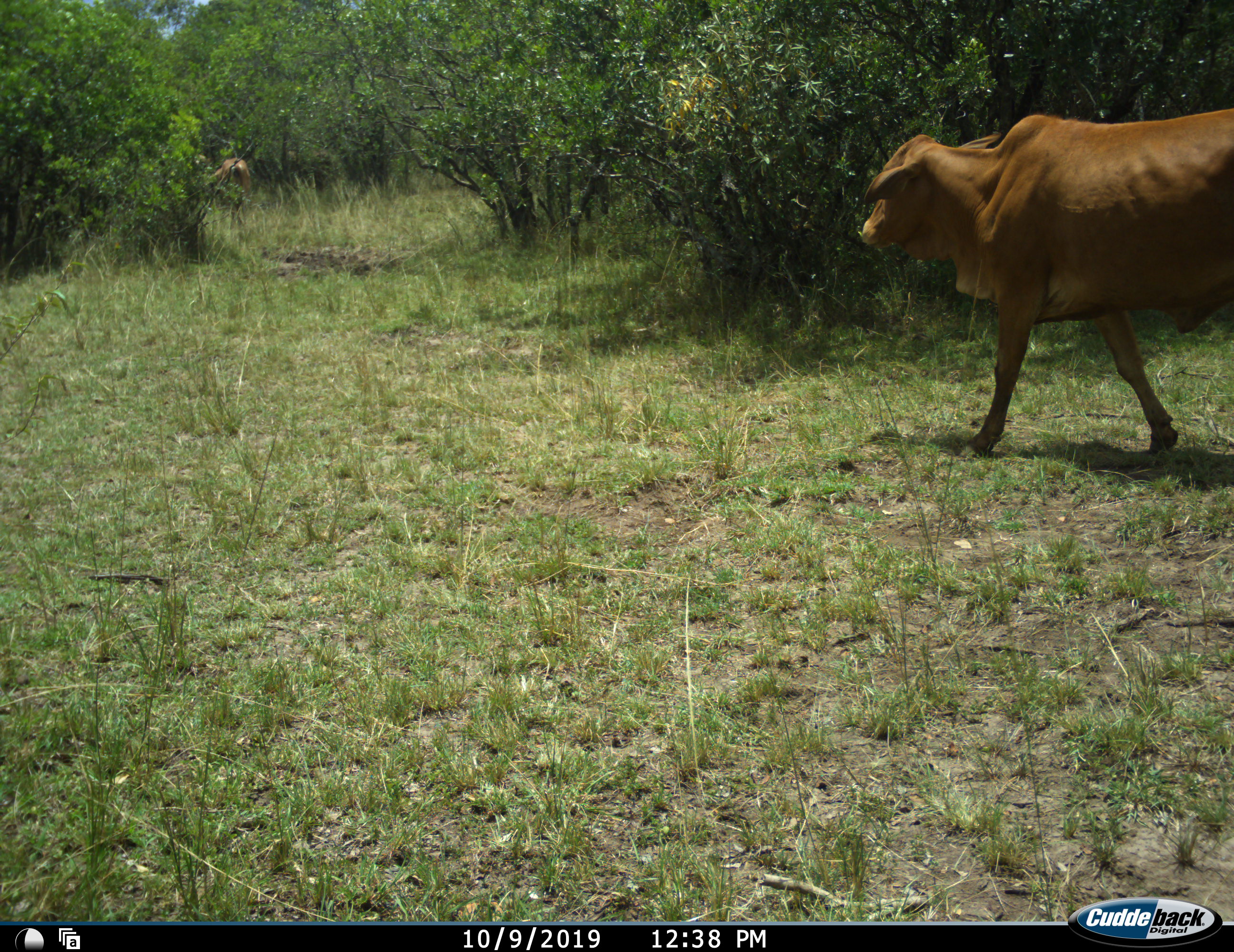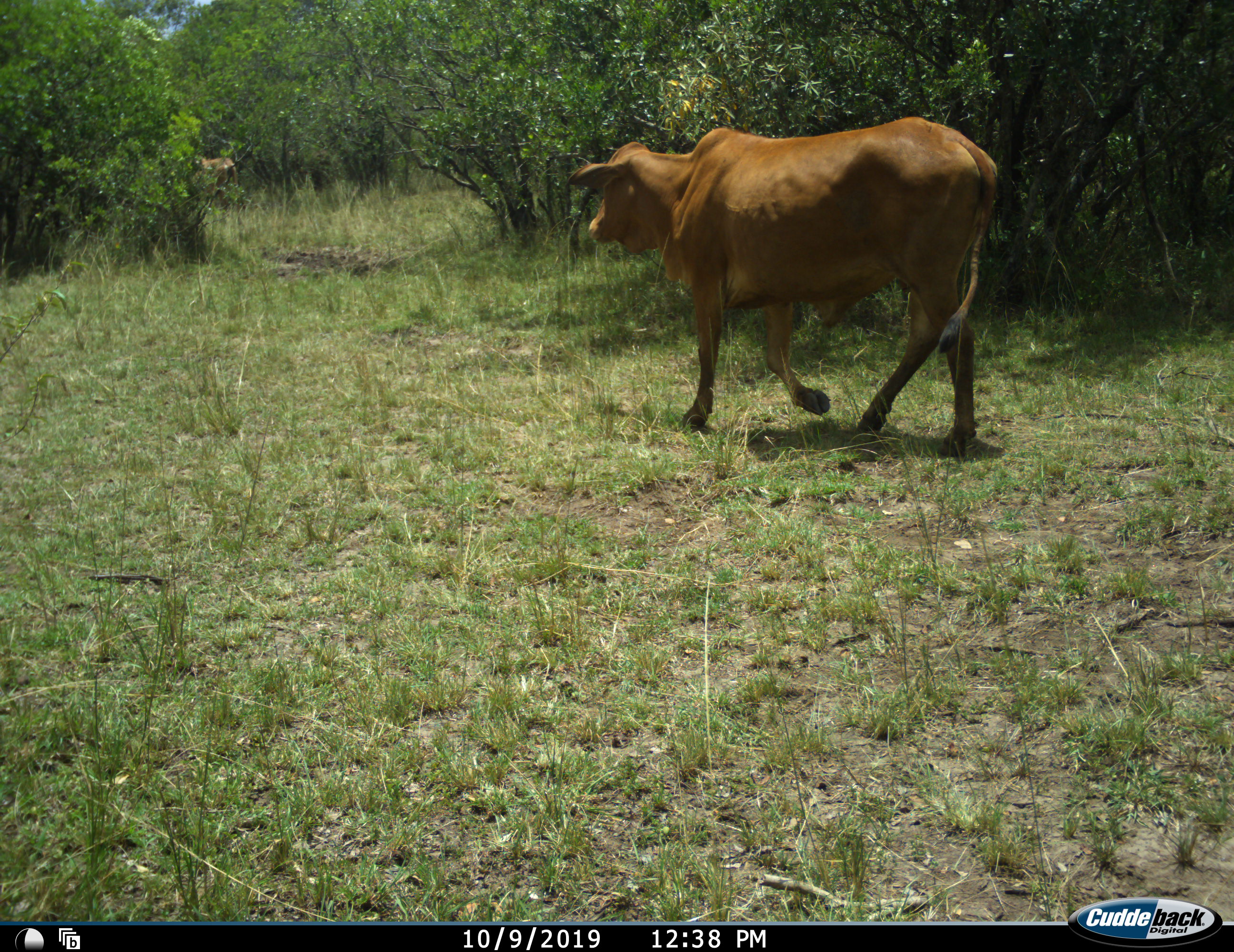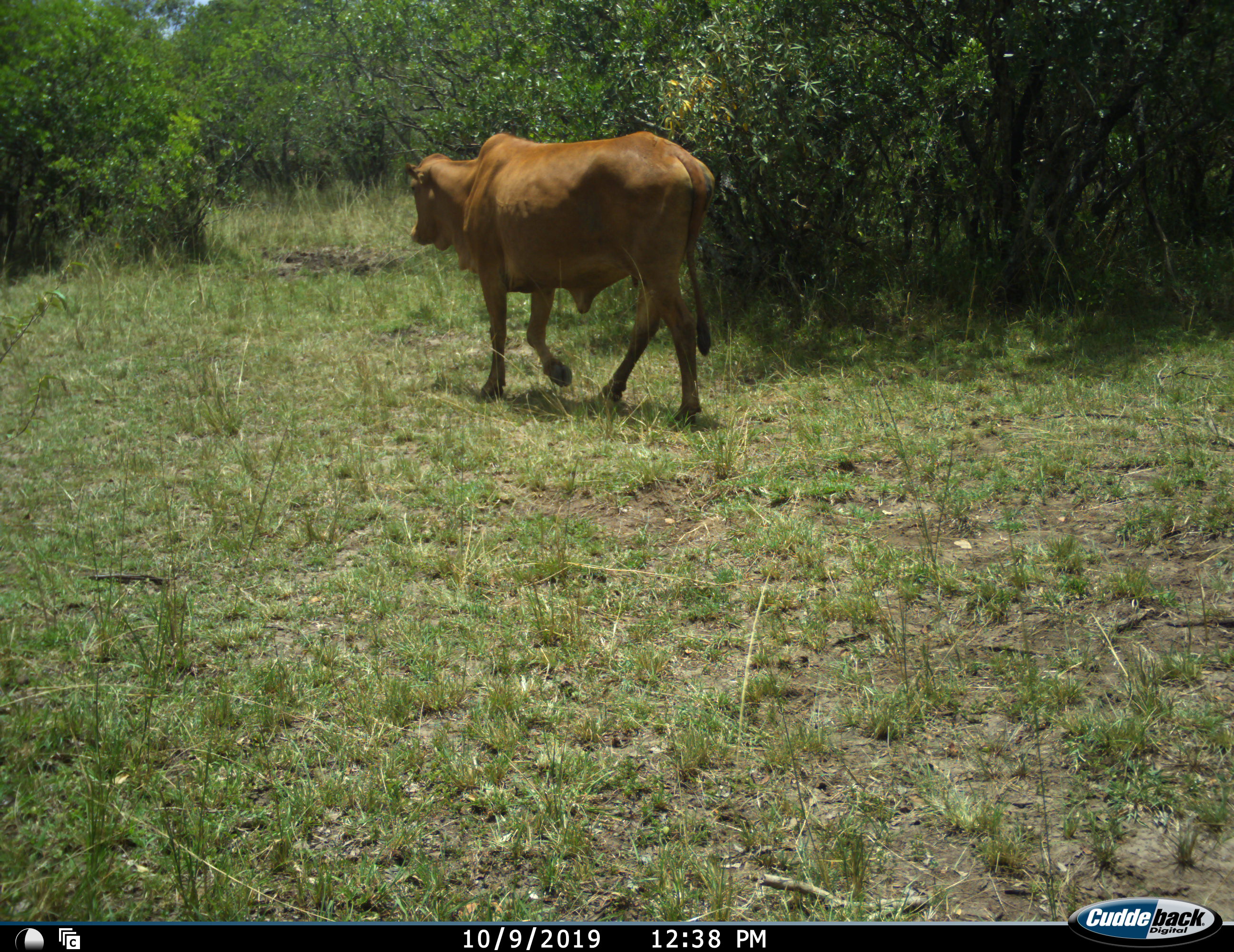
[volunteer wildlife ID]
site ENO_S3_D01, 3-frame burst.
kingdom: Animalia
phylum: Chordata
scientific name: Vertebrata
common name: domestic animal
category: domesticanimal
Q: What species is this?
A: Domesticanimal (domestic animal) (Vertebrata).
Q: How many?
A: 2.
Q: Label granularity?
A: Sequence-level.